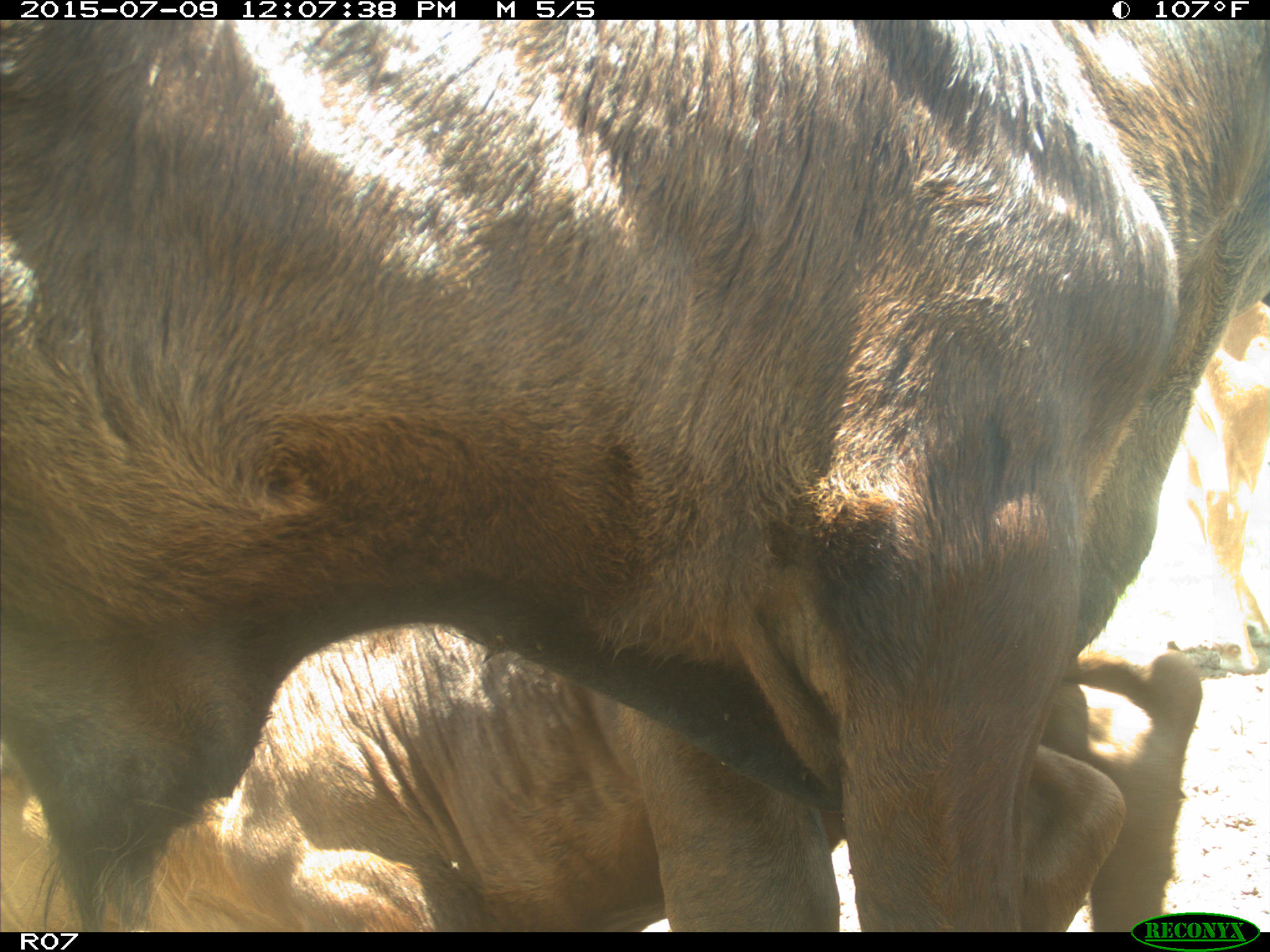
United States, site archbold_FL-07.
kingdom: Animalia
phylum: Chordata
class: Mammalia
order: Artiodactyla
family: Bovidae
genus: Bos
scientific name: Bos taurus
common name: domestic cow